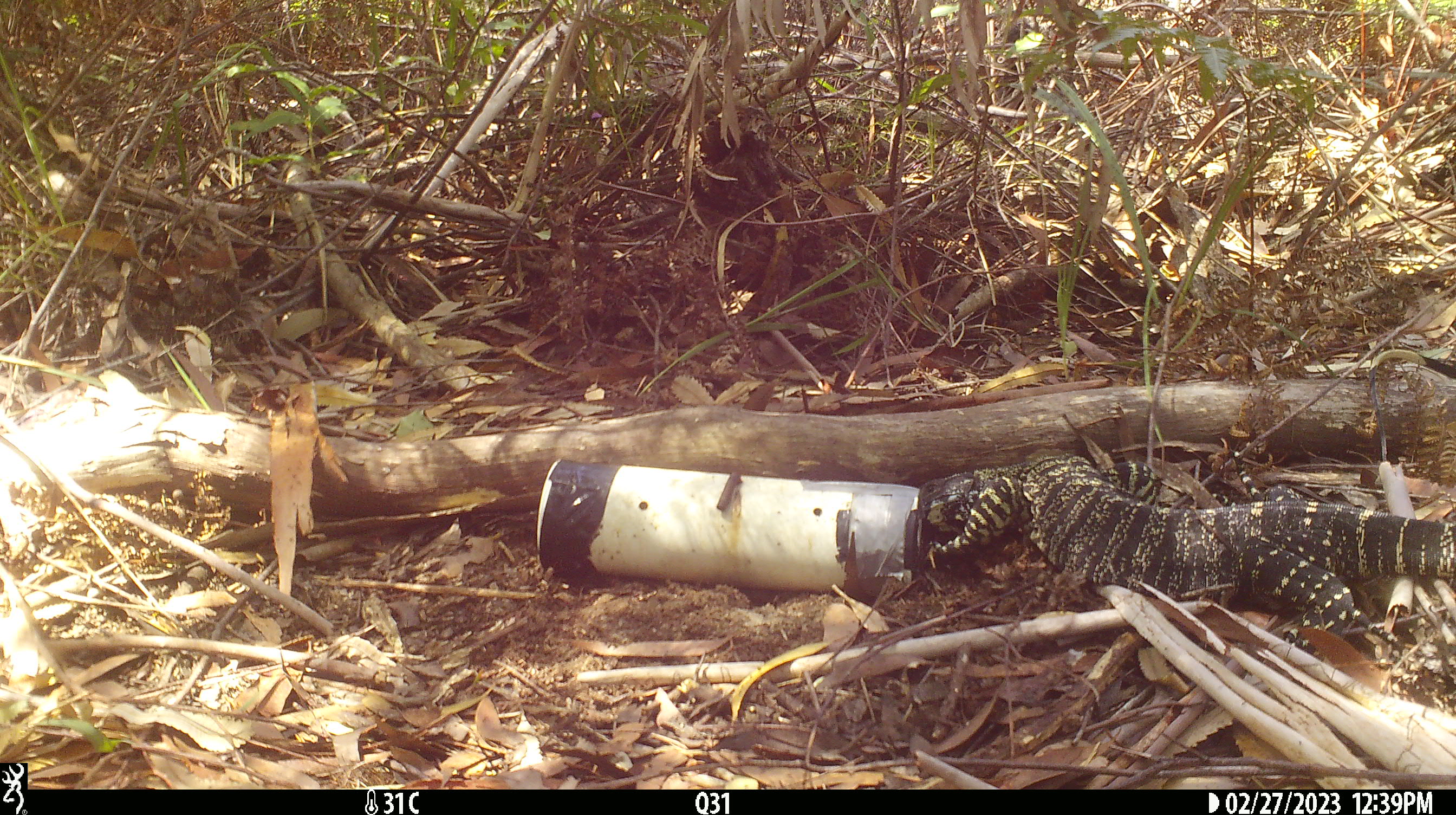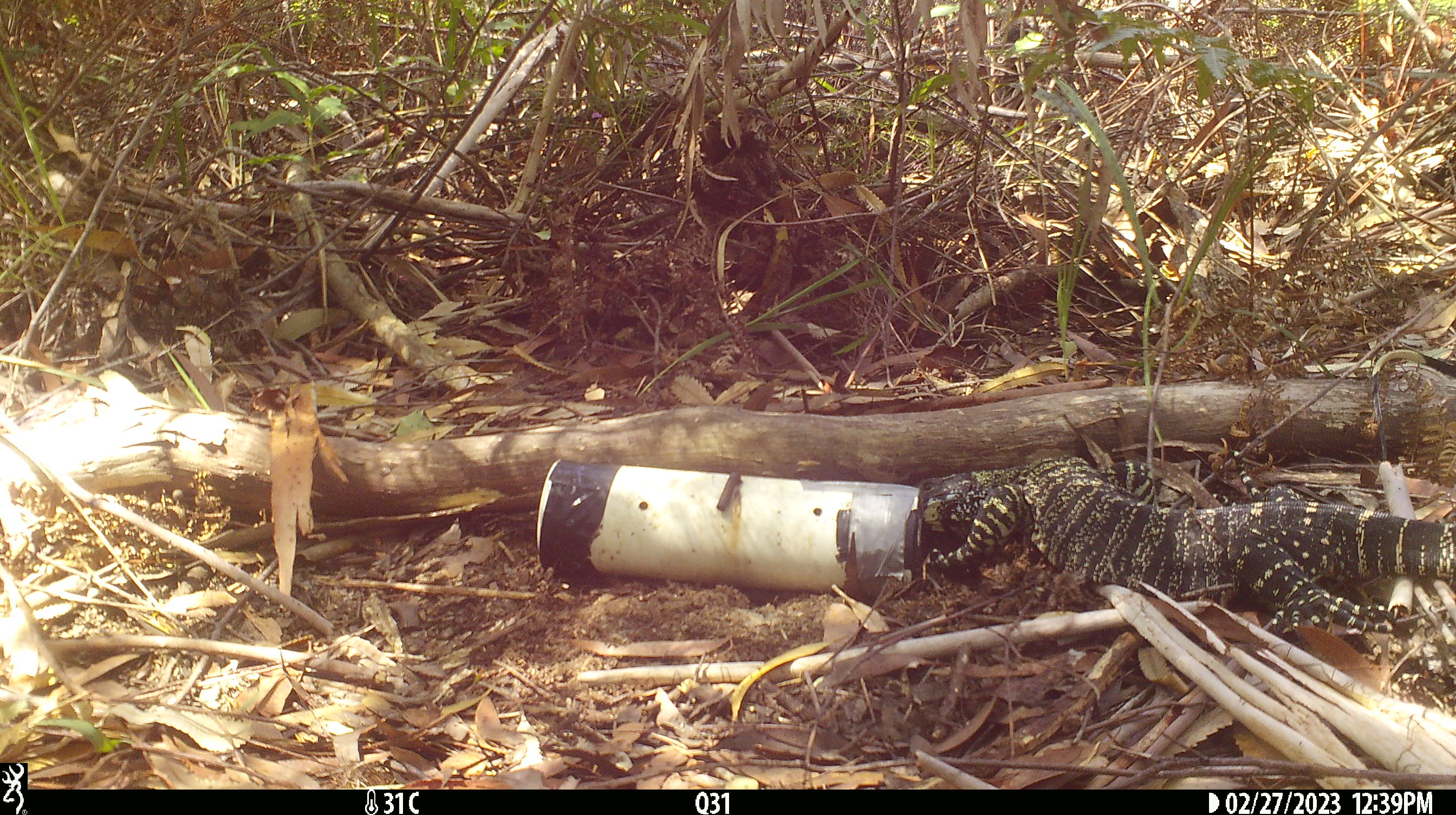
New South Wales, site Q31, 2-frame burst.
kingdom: Animalia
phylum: Chordata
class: Reptilia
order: Squamata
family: Varanidae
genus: Varanus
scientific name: Varanus varius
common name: lace monitor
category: goanna